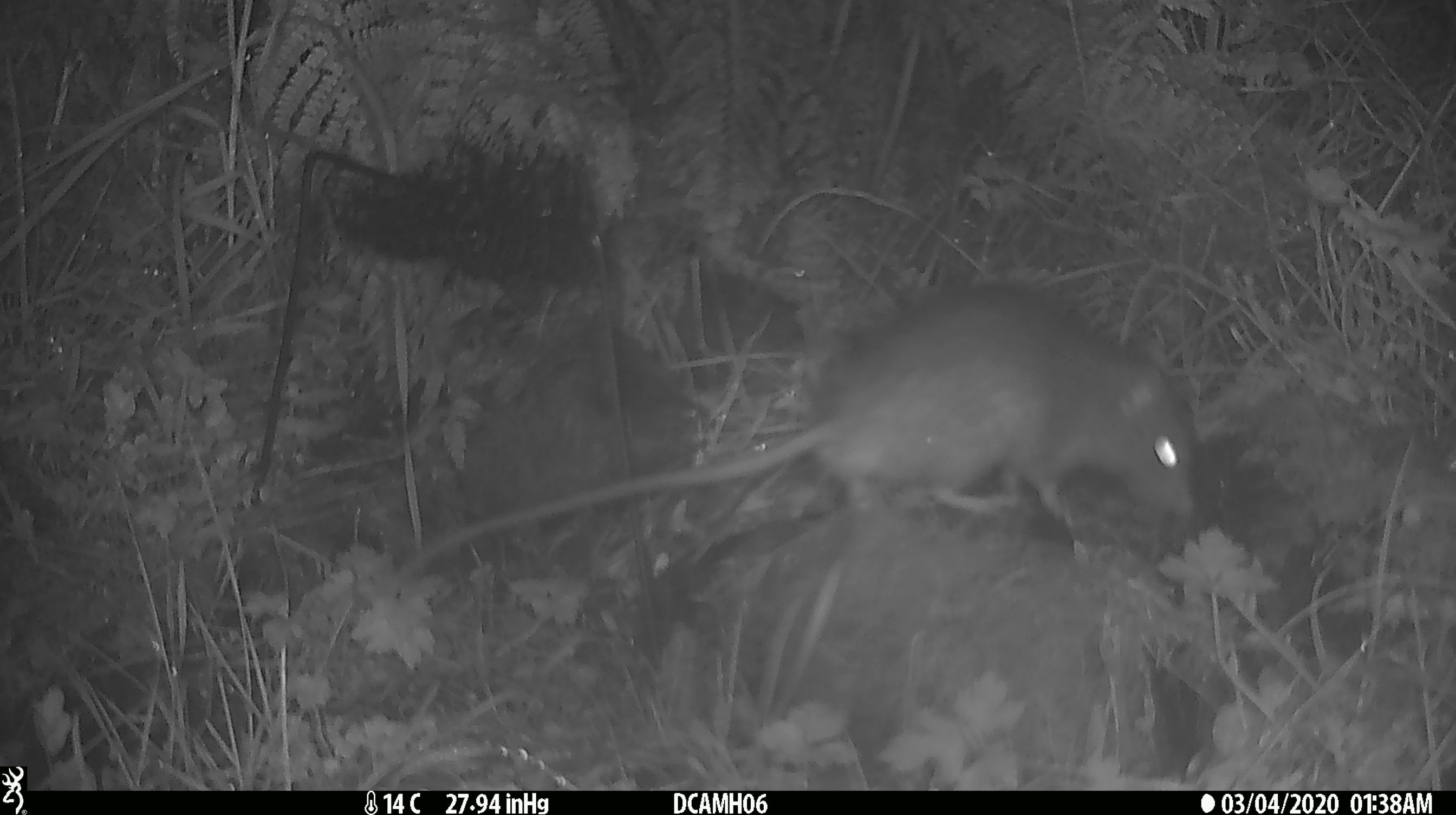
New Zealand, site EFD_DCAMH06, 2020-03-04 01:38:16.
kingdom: Animalia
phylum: Chordata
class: Mammalia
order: Rodentia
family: Muridae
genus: Rattus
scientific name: Rattus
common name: rat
Rat (Rattus).